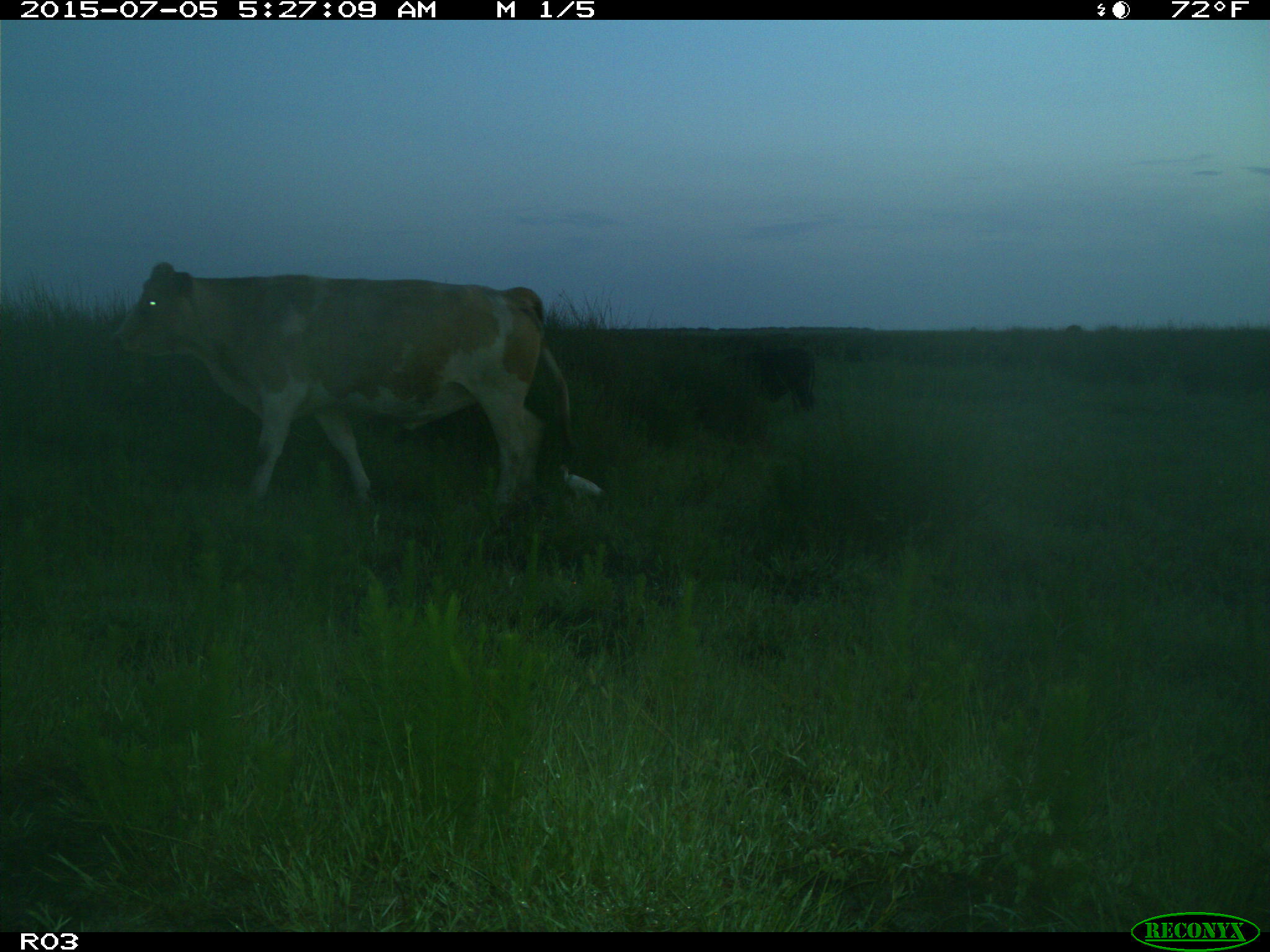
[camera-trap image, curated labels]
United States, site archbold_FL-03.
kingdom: Animalia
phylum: Chordata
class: Mammalia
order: Artiodactyla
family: Bovidae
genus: Bos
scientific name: Bos taurus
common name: domestic cow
Bos taurus (domestic cow).